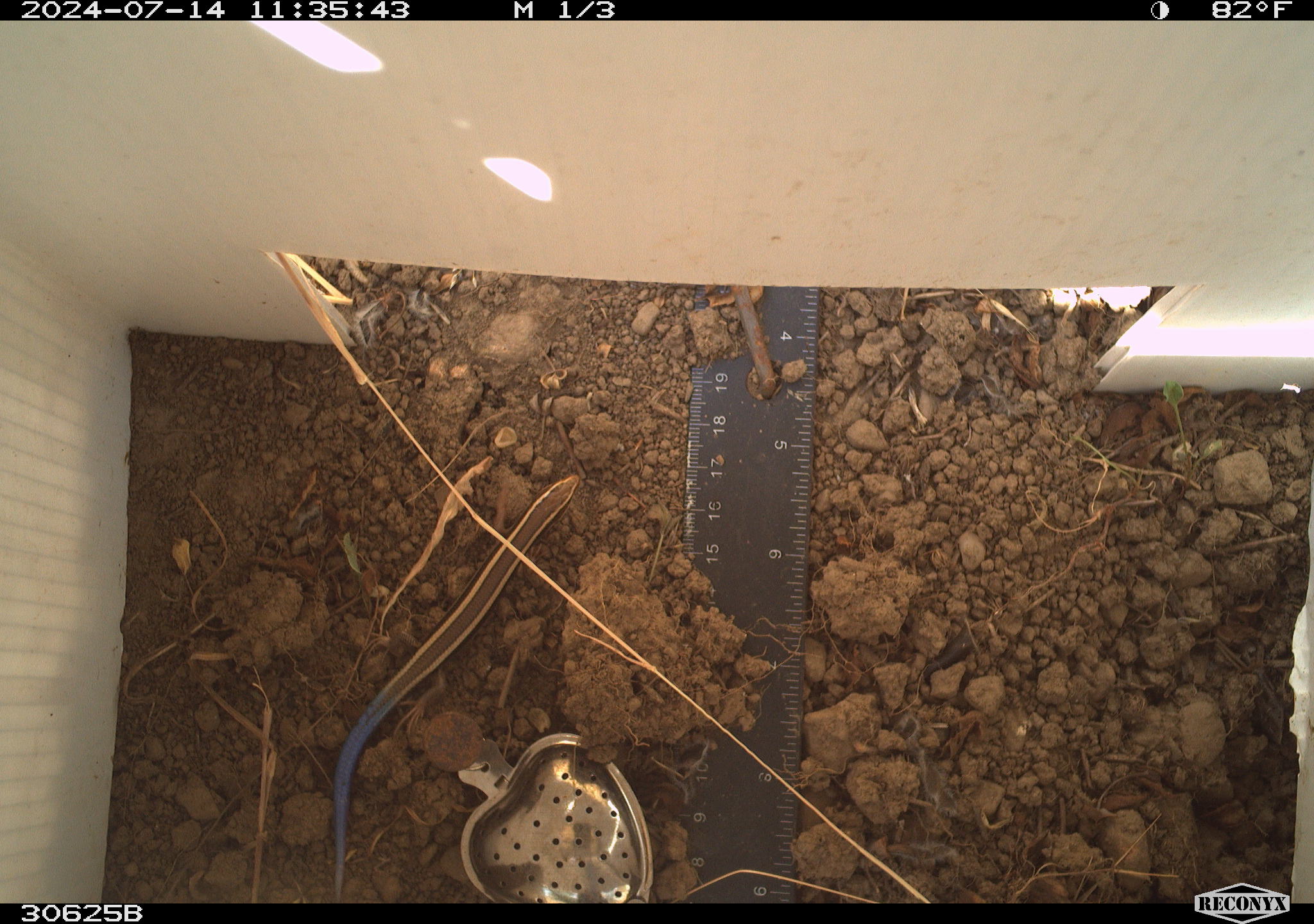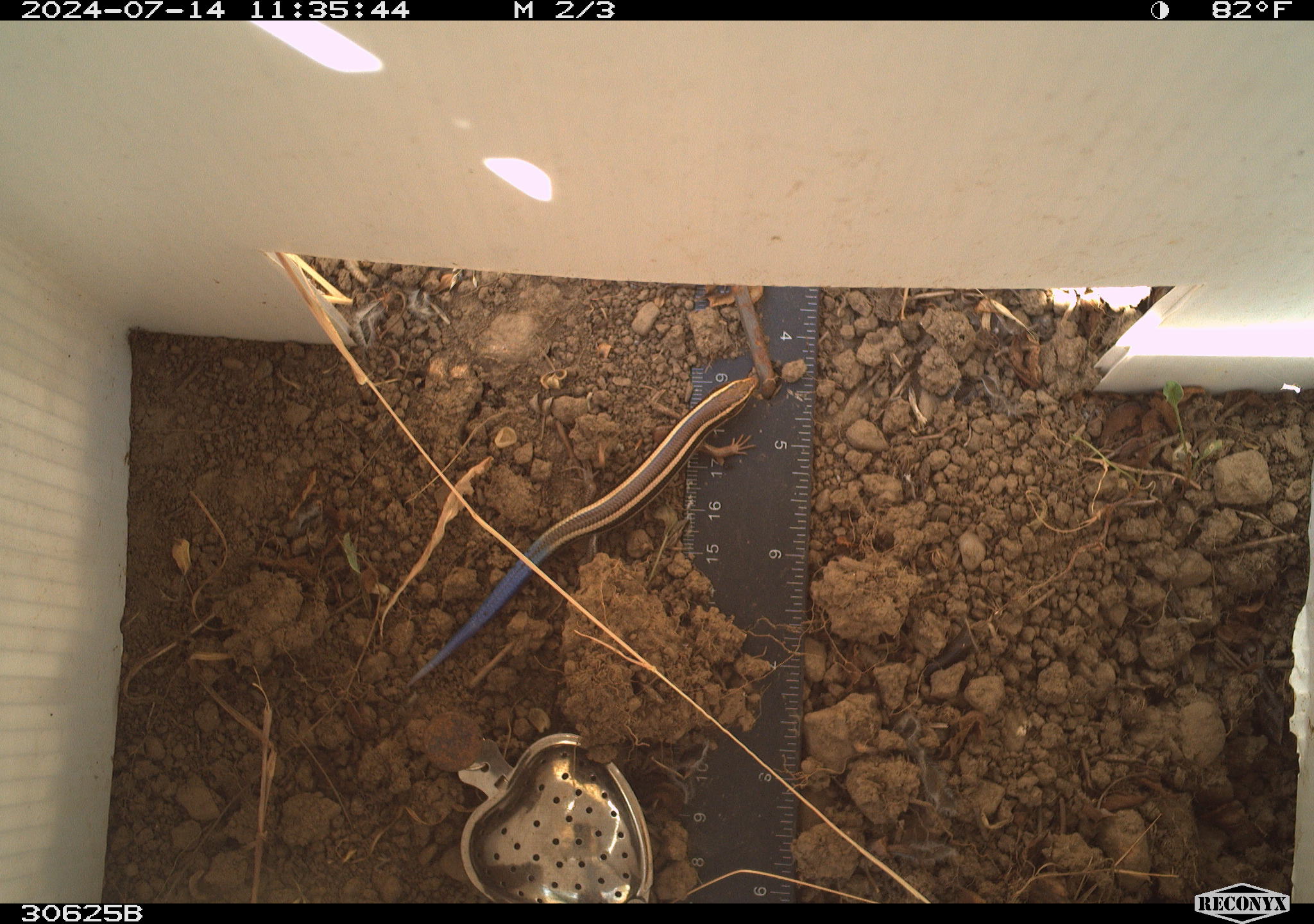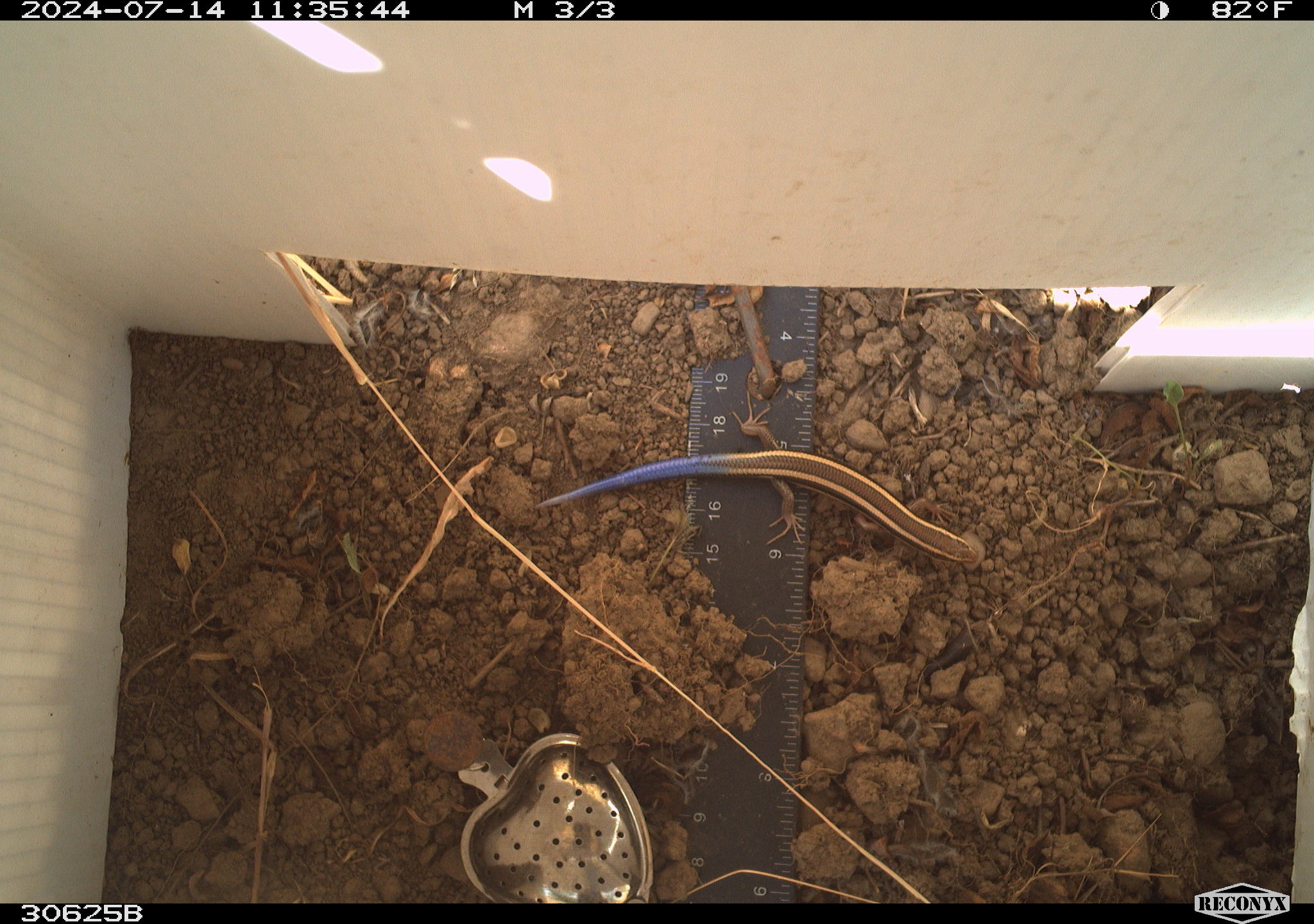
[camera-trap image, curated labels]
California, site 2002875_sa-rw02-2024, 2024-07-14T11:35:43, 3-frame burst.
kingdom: Animalia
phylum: Chordata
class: Reptilia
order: Squamata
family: Scincidae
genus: Plestiodon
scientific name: Plestiodon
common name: blue-tailed skinks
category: plestiodon species